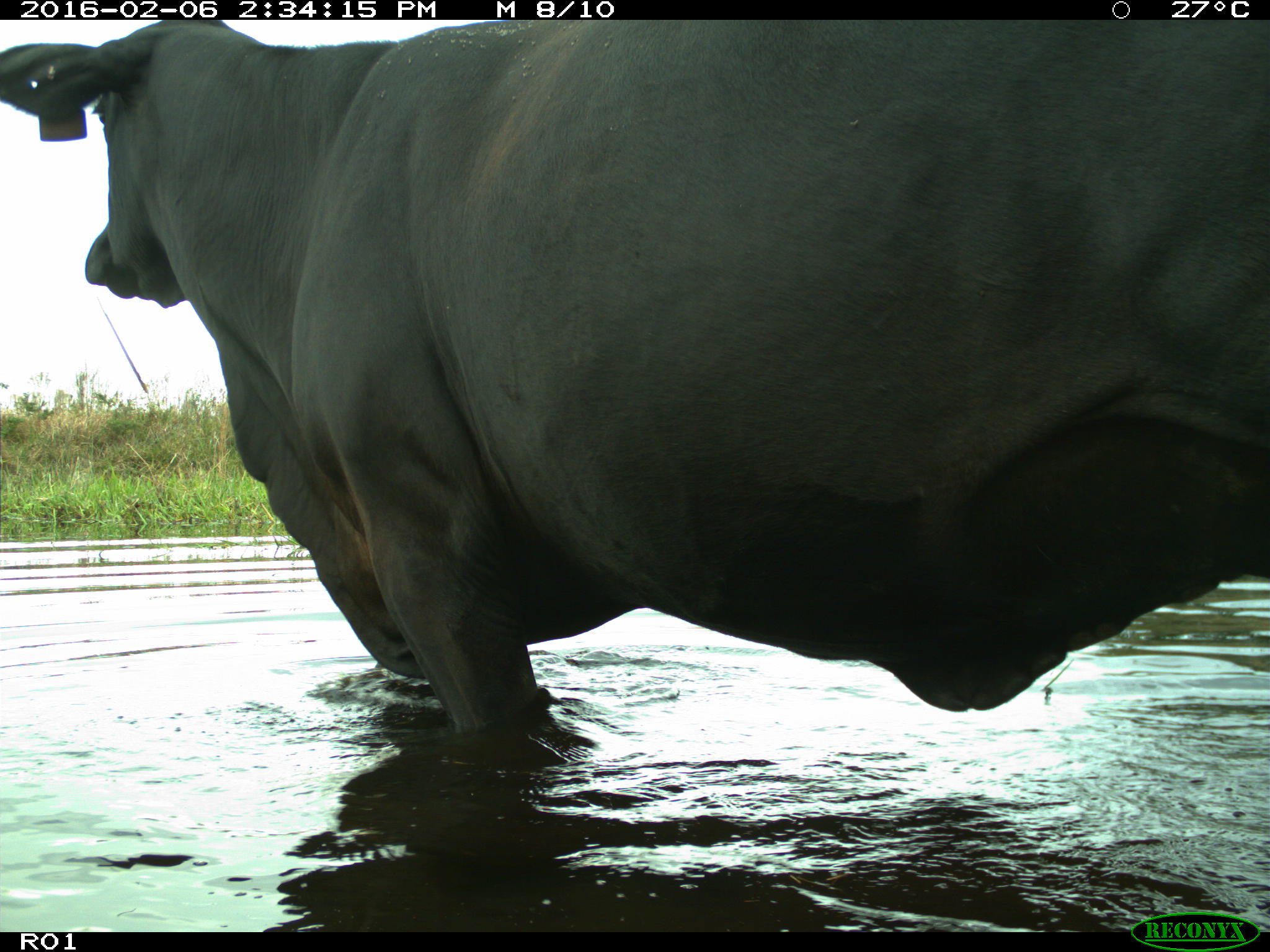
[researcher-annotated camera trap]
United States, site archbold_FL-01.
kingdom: Animalia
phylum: Chordata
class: Mammalia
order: Artiodactyla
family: Bovidae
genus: Bos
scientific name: Bos taurus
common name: domestic cow